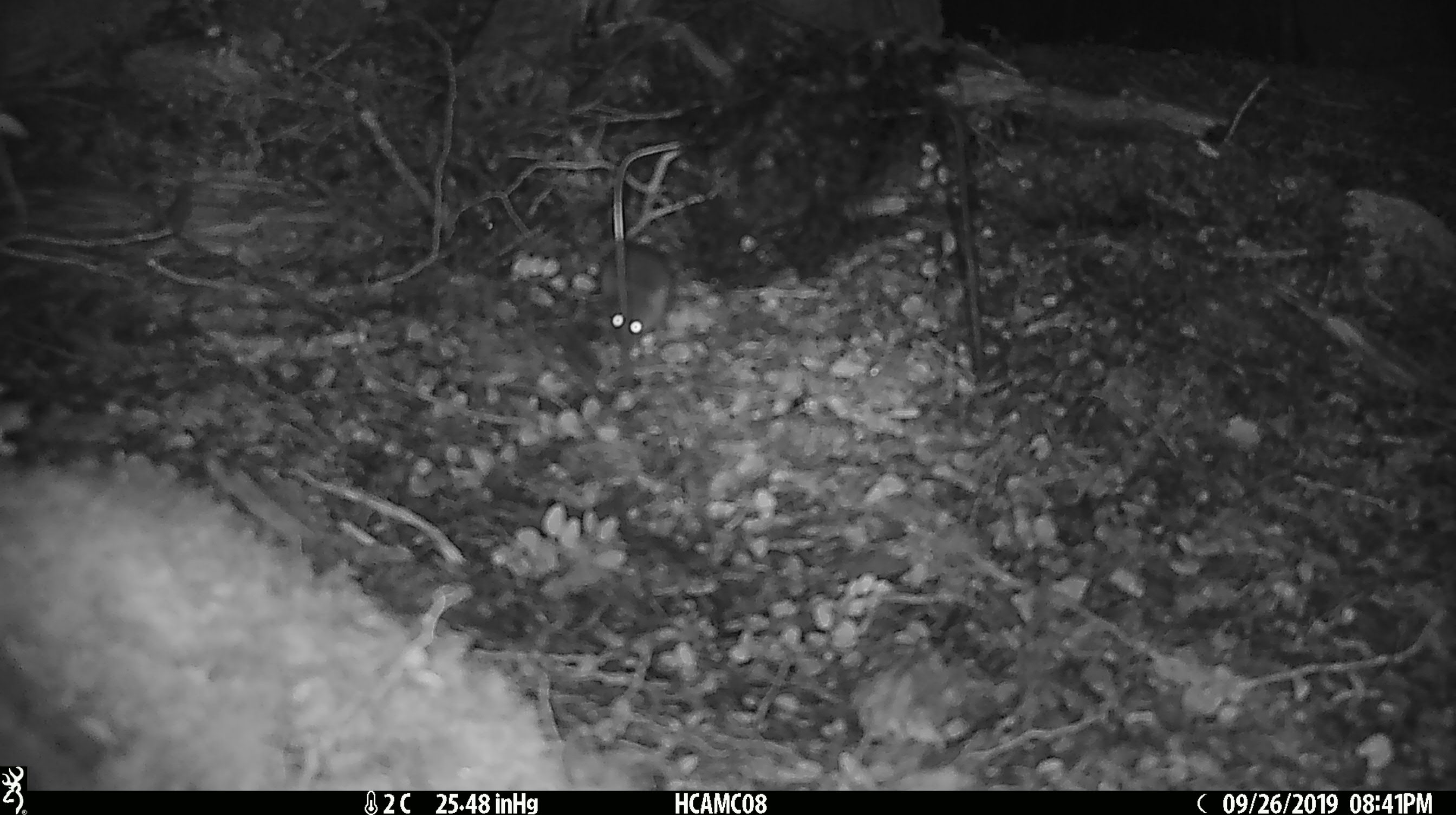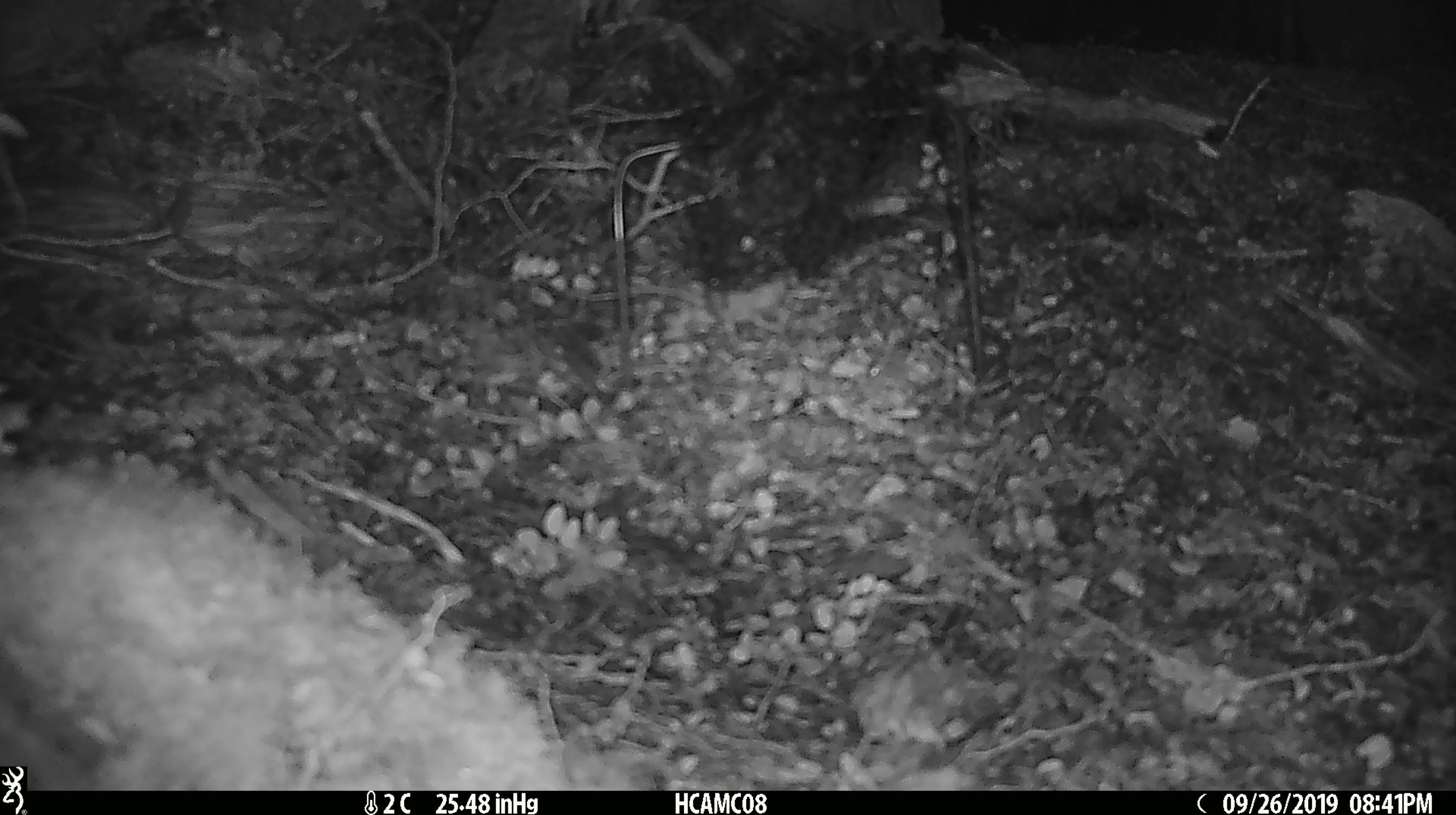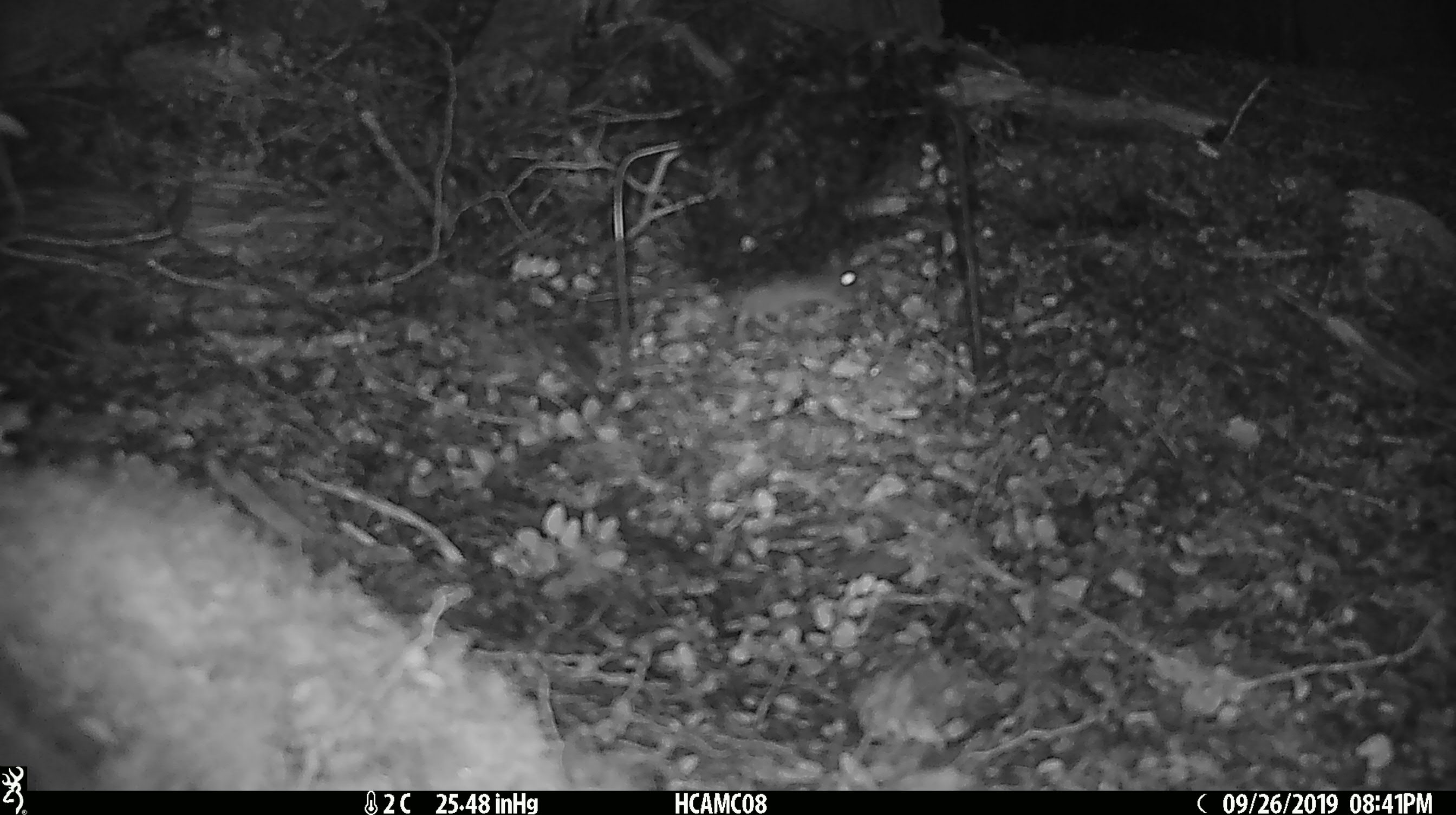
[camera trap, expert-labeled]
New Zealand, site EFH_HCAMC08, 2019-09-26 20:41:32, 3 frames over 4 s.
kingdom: Animalia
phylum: Chordata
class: Mammalia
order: Rodentia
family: Muridae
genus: Mus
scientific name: Mus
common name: mouse